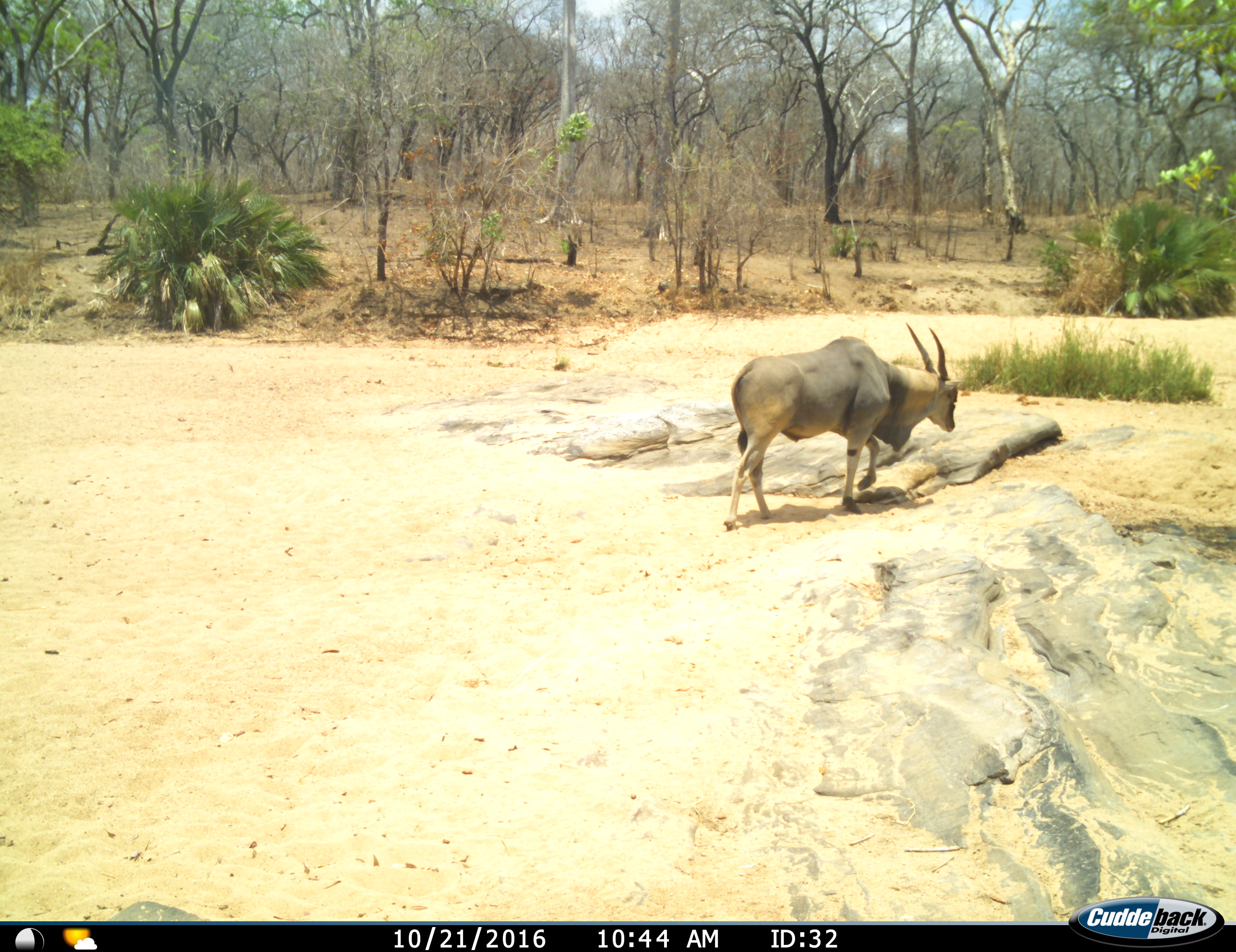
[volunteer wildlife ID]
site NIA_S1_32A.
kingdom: Animalia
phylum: Chordata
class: Mammalia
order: Artiodactyla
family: Bovidae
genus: Tragelaphus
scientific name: Tragelaphus oryx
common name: eland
Eland (Tragelaphus oryx), count 1. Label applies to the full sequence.